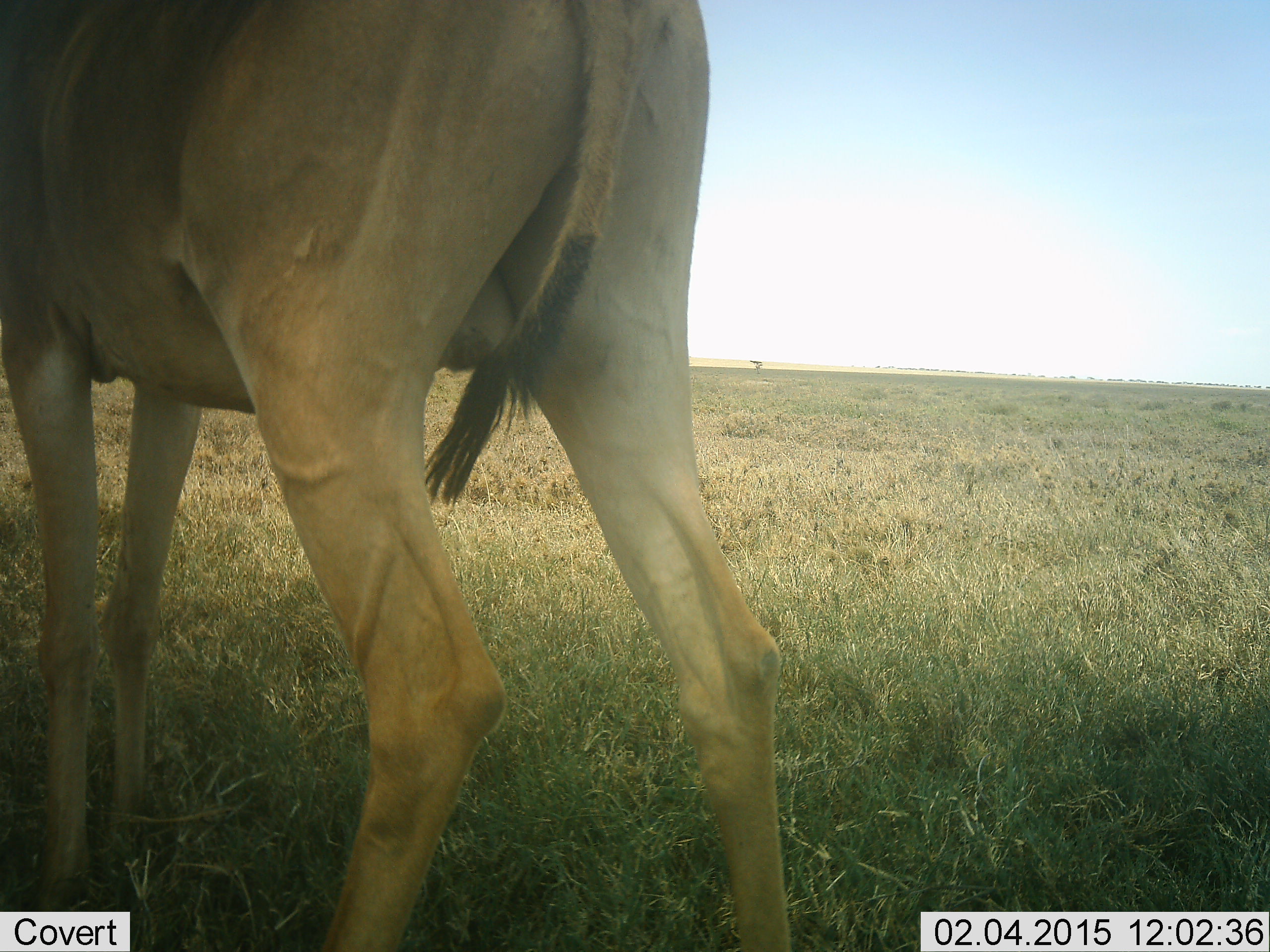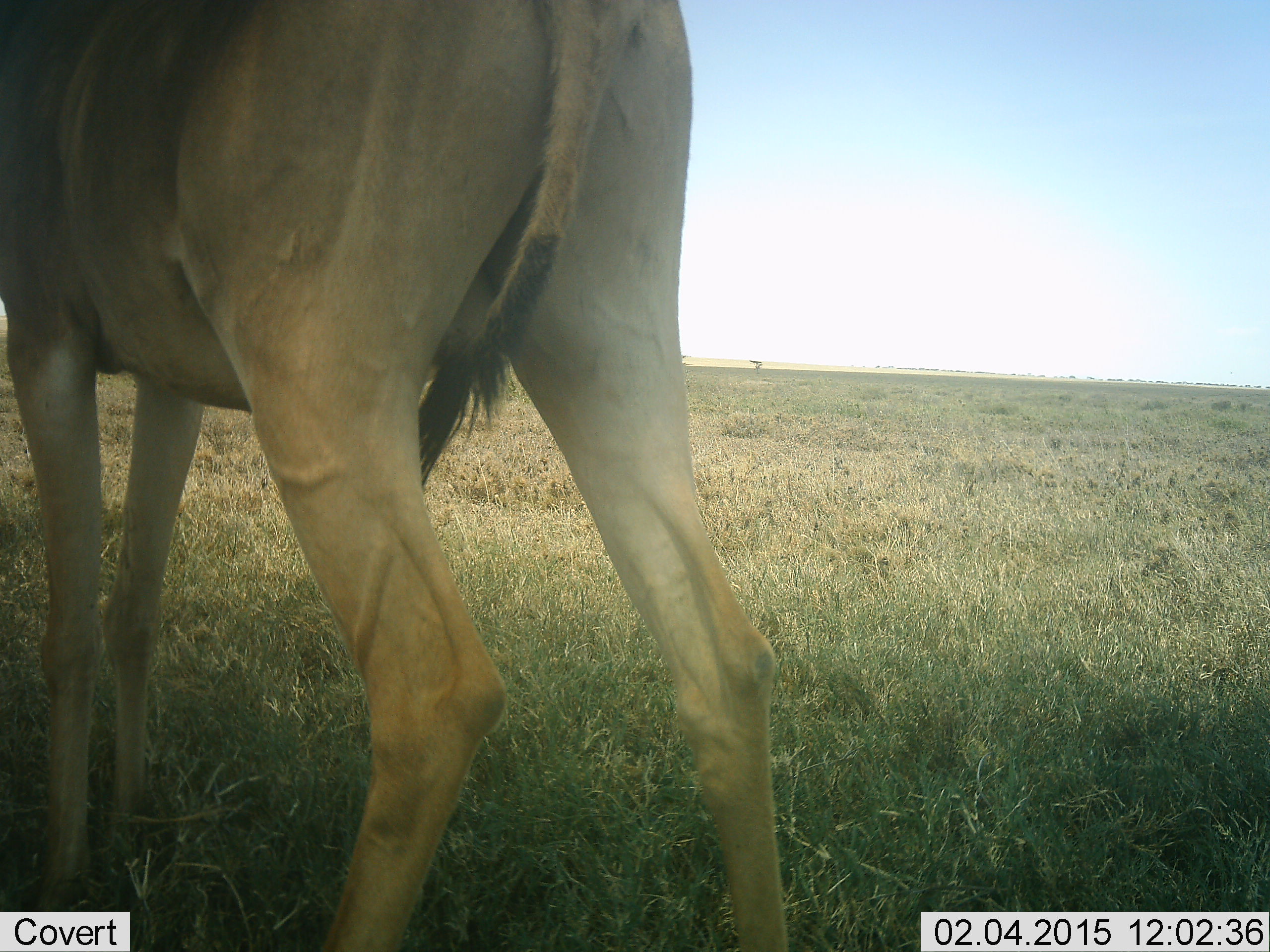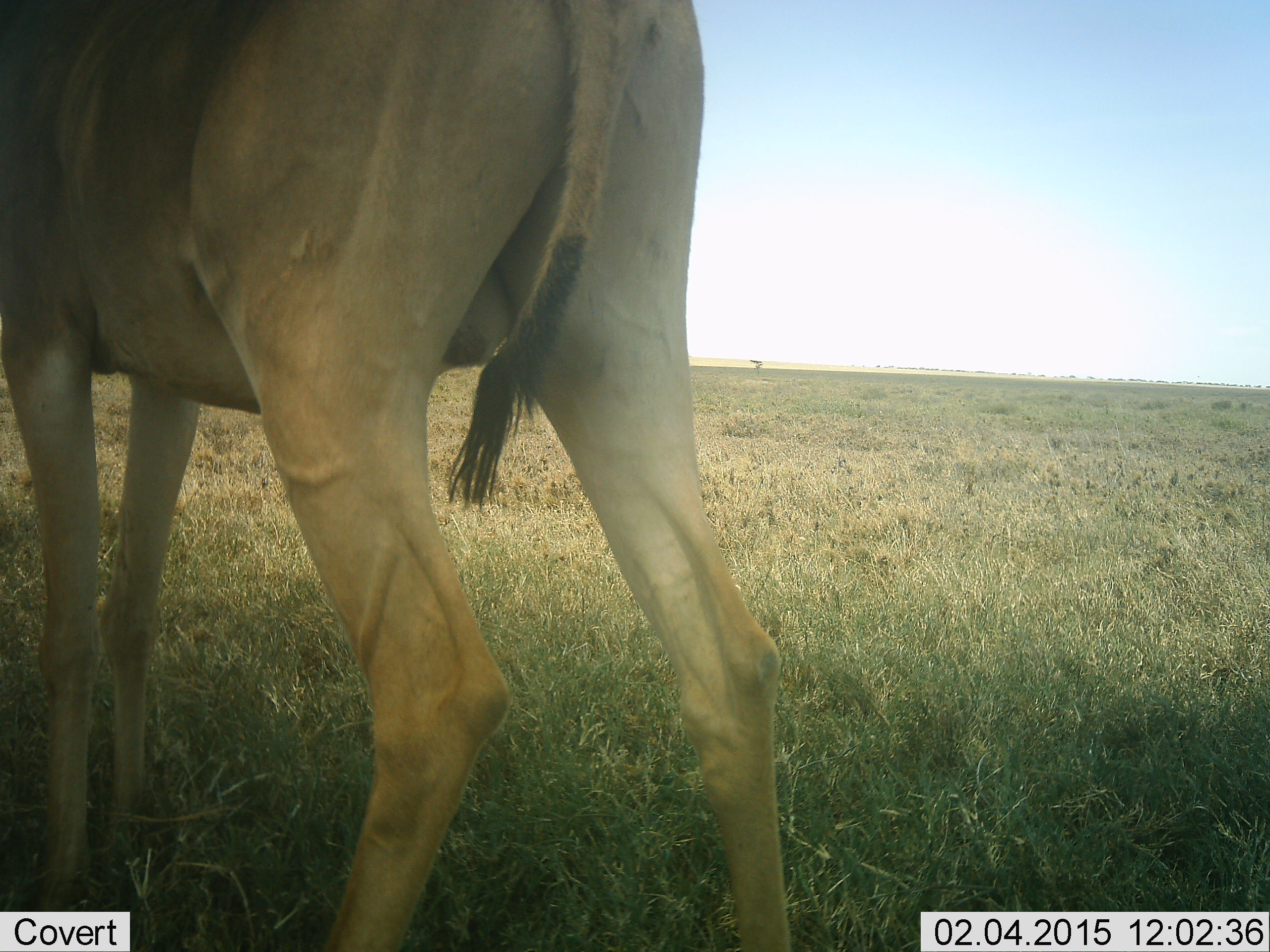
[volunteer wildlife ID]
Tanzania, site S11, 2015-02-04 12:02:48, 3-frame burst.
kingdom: Animalia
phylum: Chordata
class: Mammalia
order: Artiodactyla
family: Bovidae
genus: Alcelaphus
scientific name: Alcelaphus buselaphus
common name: hartebeest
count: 1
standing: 100%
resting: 0%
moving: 0%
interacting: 0%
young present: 0%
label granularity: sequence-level